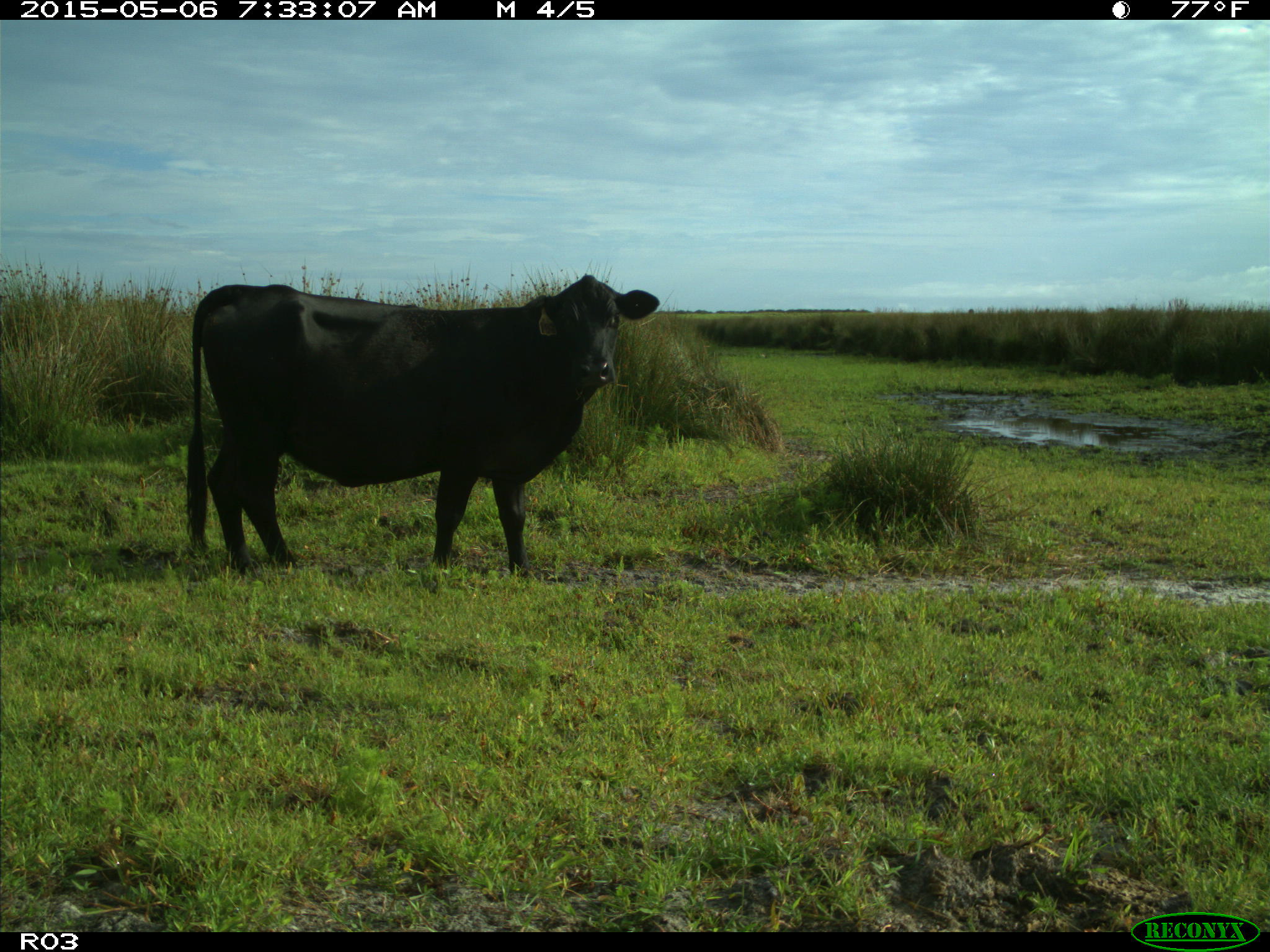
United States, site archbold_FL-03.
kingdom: Animalia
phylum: Chordata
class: Mammalia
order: Artiodactyla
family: Bovidae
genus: Bos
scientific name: Bos taurus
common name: domestic cow